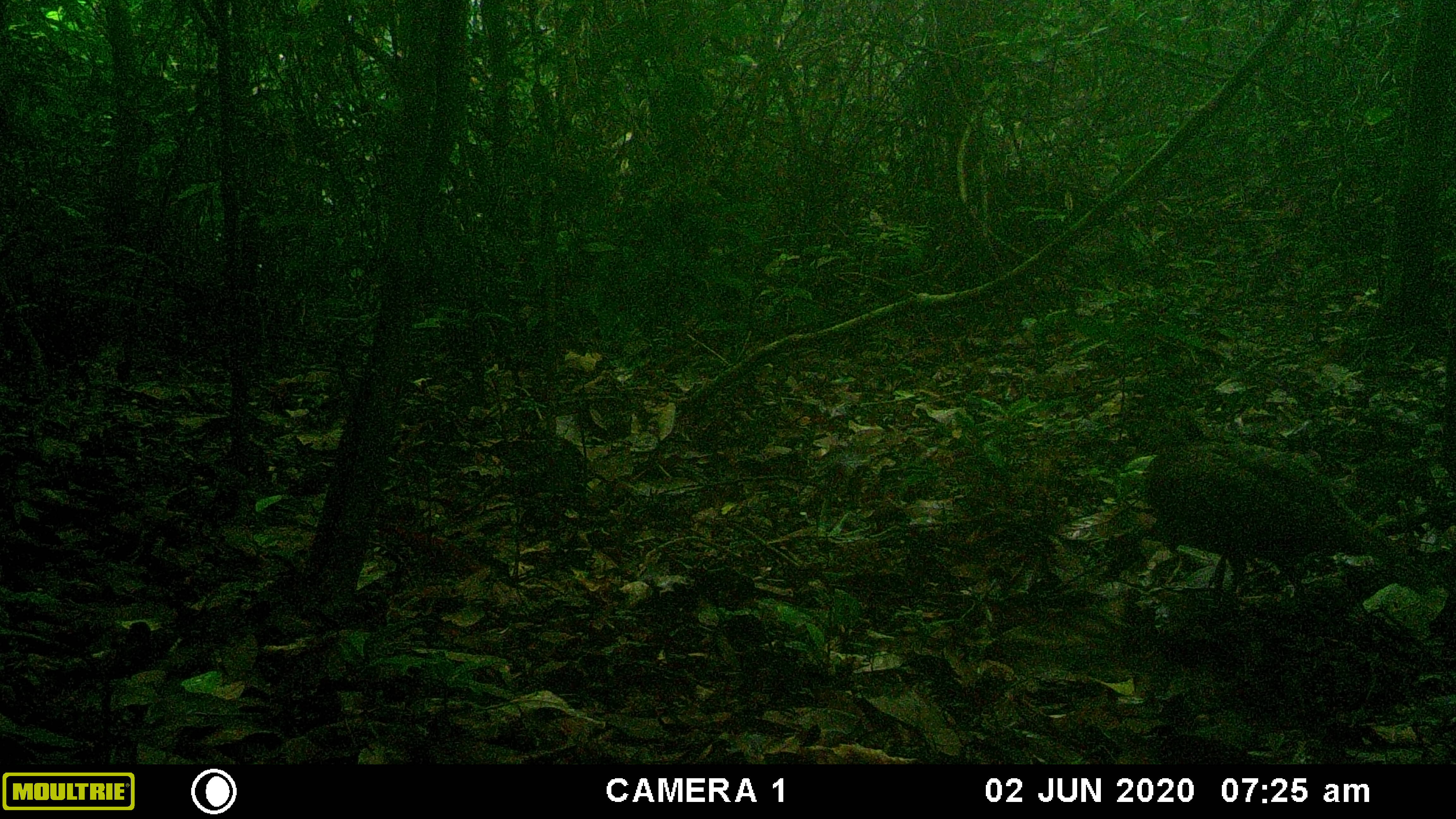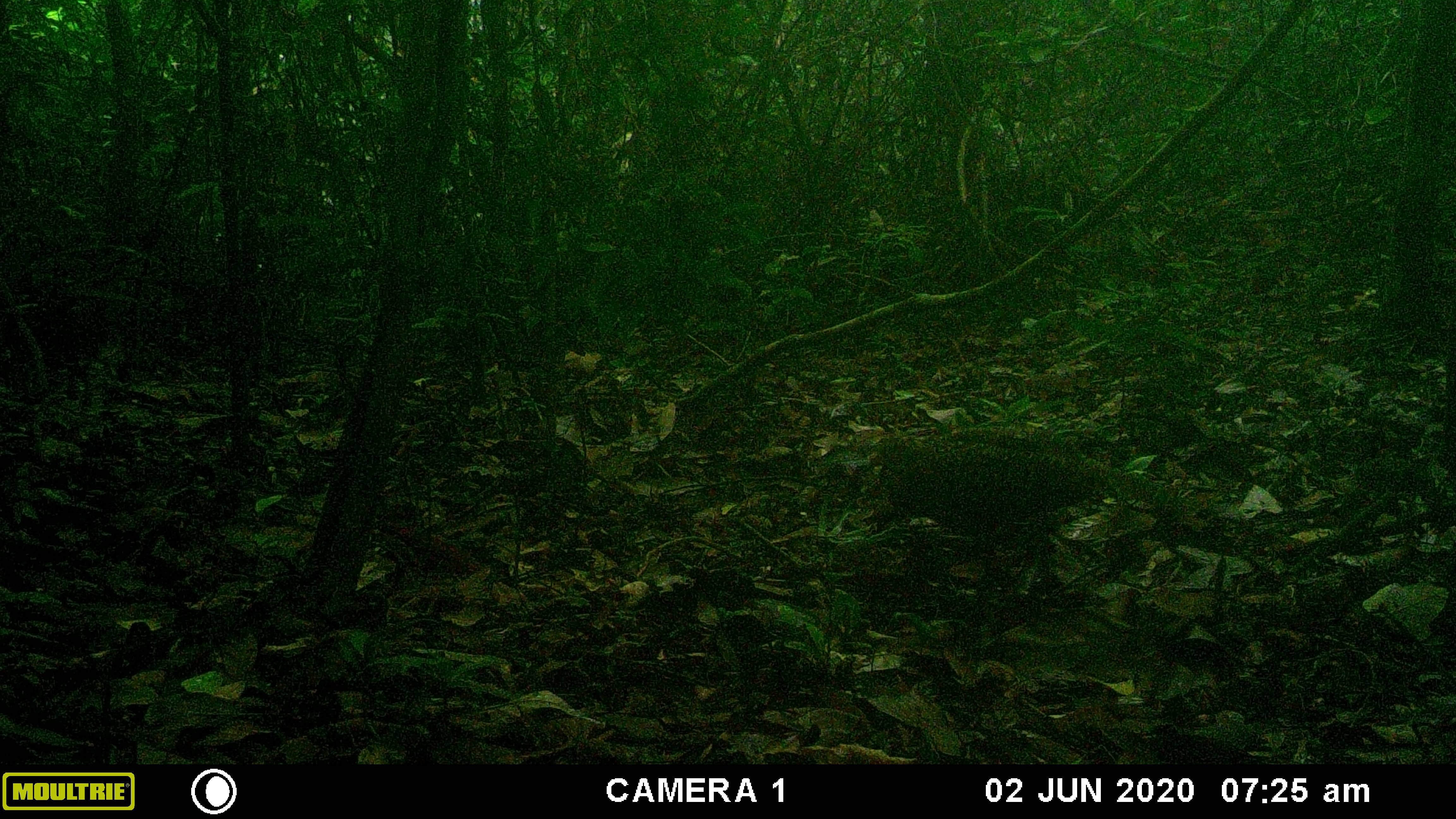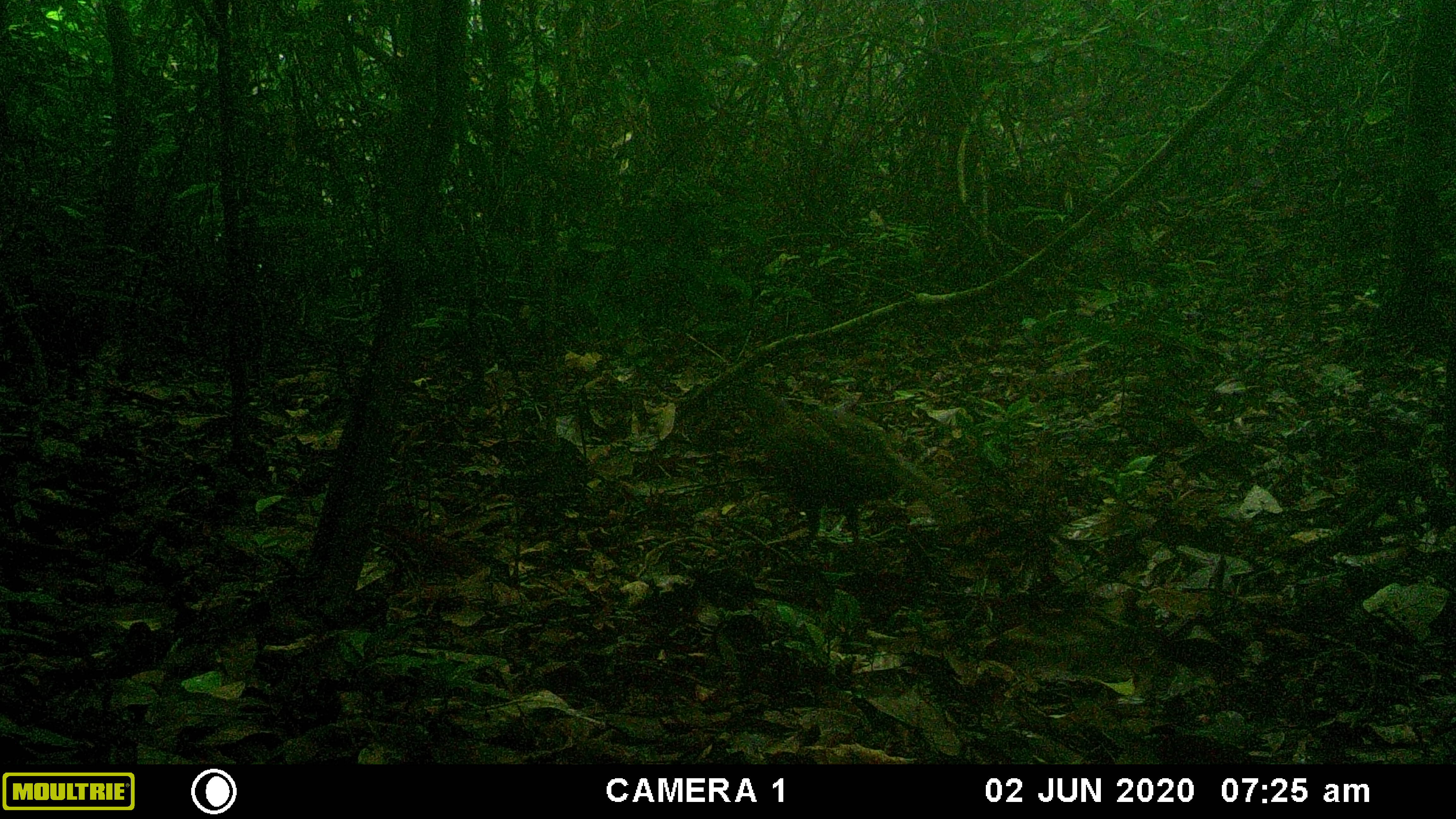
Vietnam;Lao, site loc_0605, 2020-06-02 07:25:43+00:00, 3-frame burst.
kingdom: Animalia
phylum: Chordata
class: Aves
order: Galliformes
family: Phasianidae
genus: Polyplectron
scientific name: Polyplectron bicalcaratum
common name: gray peacock-pheasant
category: grey peacock pheasant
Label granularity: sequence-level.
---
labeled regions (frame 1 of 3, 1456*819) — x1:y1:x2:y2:
grey peacock pheasant: 1111:406:1451:606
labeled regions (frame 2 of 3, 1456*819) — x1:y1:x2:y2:
grey peacock pheasant: 860:424:1163:582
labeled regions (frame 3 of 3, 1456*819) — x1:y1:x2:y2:
grey peacock pheasant: 729:386:957:550